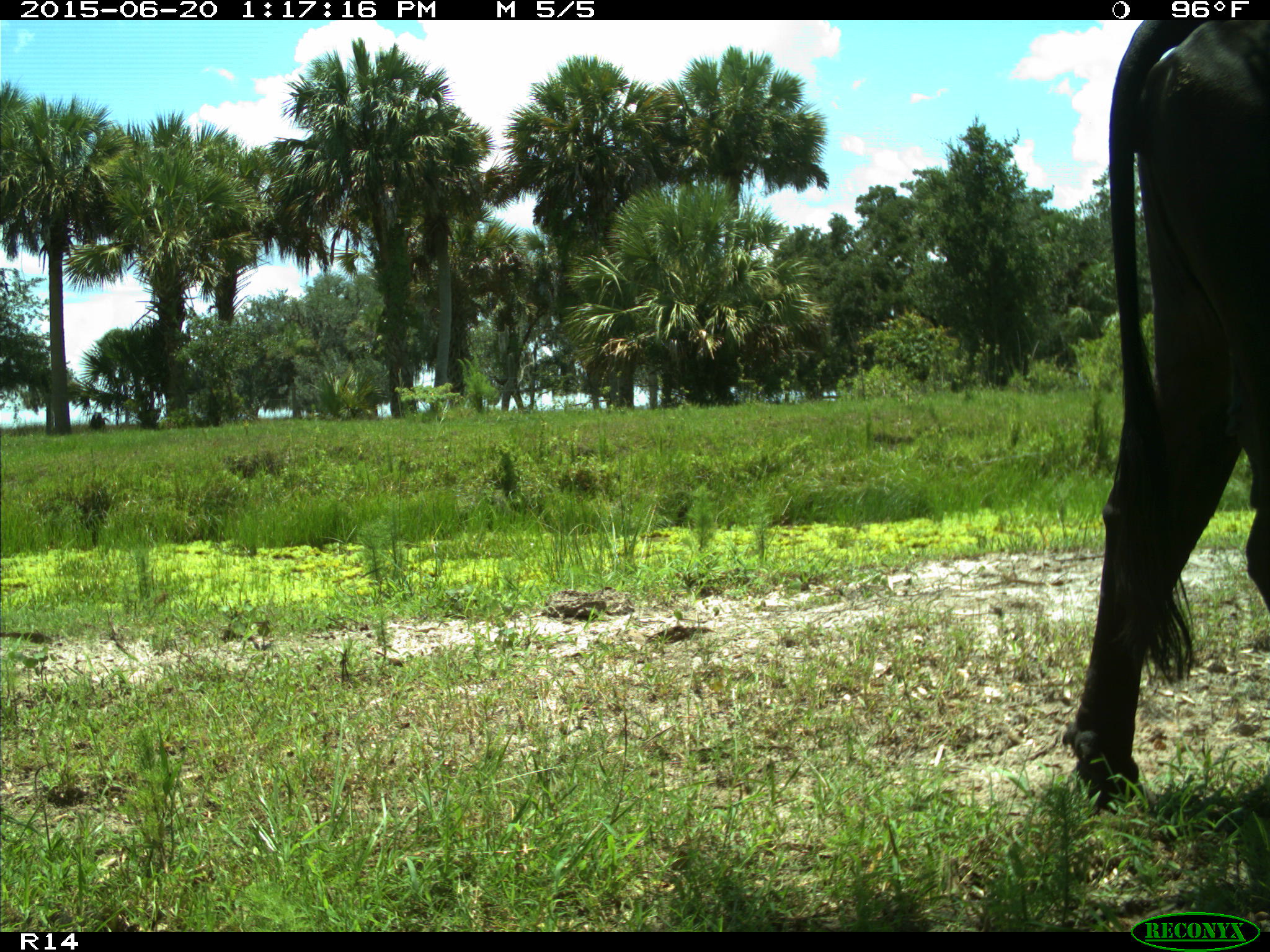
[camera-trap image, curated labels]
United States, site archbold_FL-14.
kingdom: Animalia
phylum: Chordata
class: Mammalia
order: Artiodactyla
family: Bovidae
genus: Bos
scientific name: Bos taurus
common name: domestic cow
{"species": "Bos taurus (domestic cow)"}